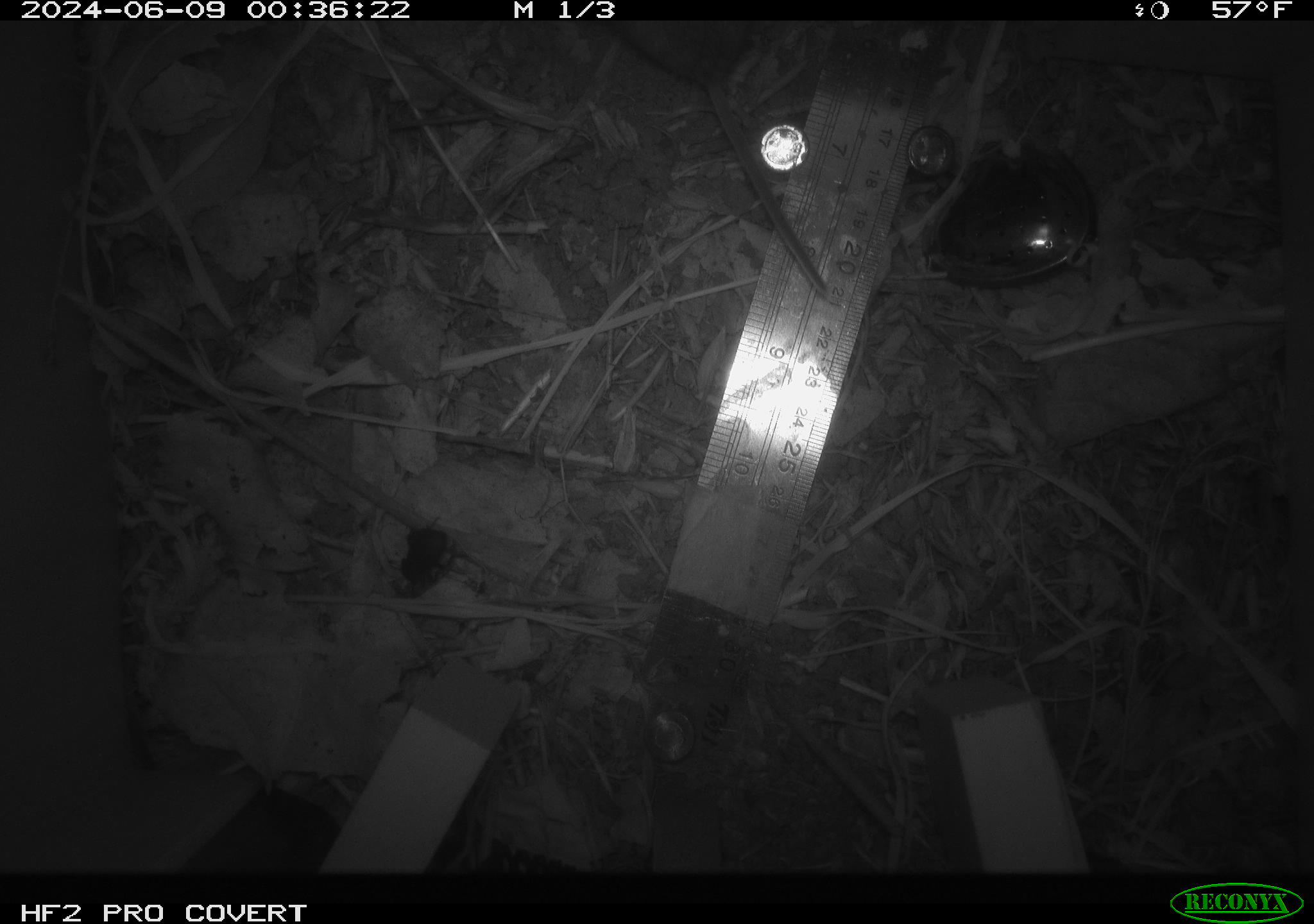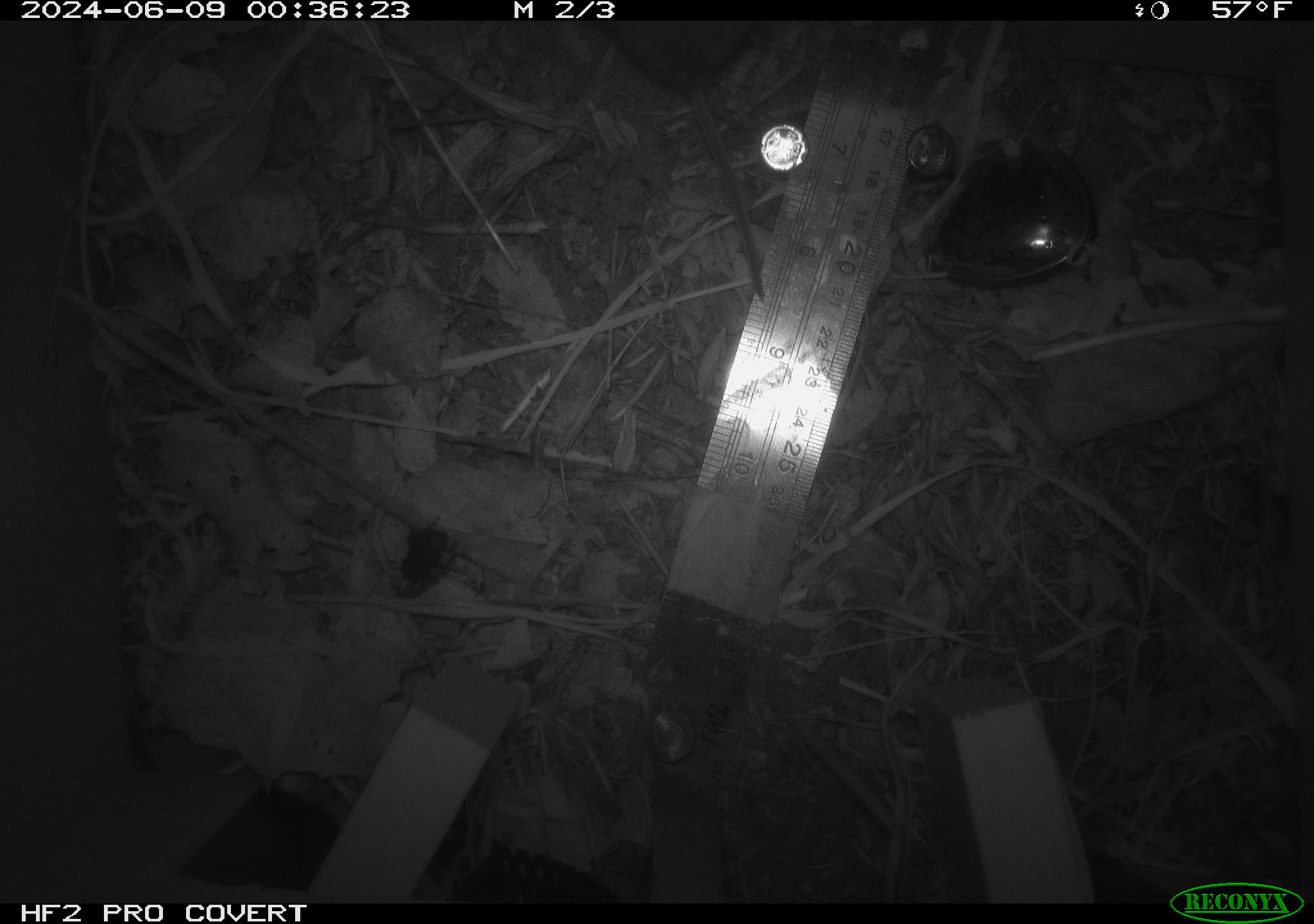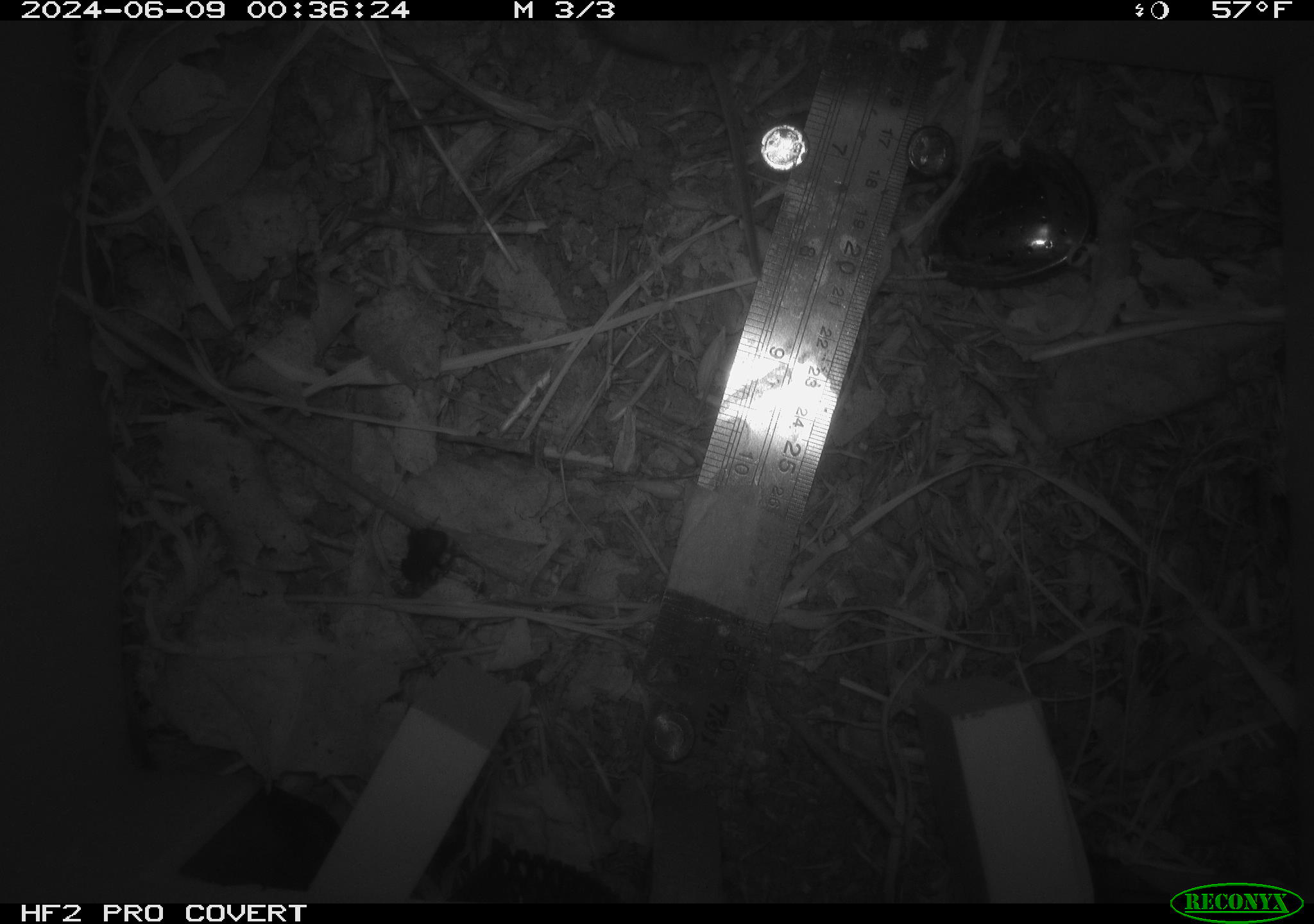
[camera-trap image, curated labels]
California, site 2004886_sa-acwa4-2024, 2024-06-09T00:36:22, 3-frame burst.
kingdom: Animalia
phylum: Chordata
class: Mammalia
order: Rodentia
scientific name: Rodentia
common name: mouse species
Mouse species (Rodentia).